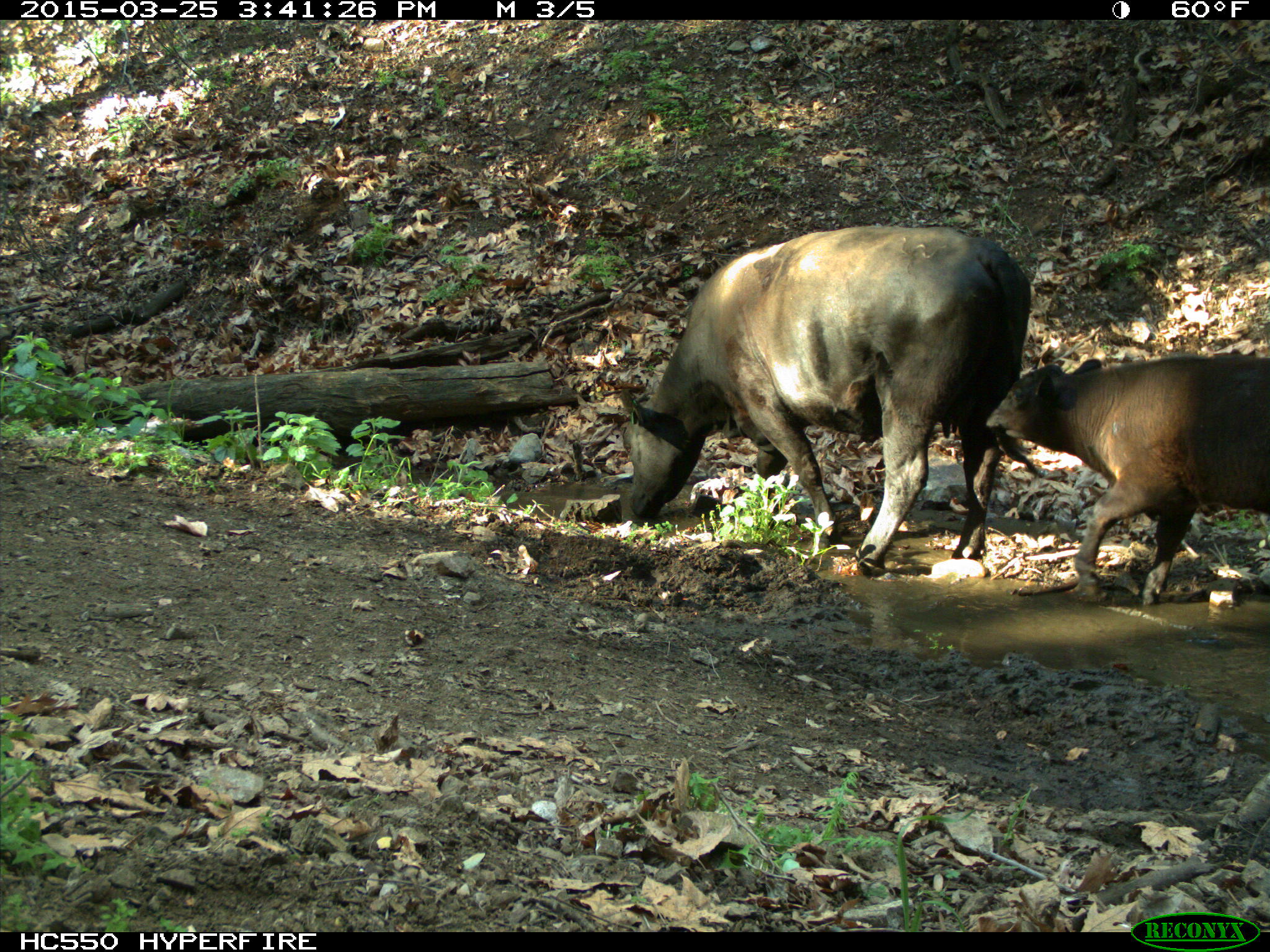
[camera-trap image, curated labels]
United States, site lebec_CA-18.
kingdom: Animalia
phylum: Chordata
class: Mammalia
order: Artiodactyla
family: Bovidae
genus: Bos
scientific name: Bos taurus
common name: domestic cow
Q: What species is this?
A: Bos taurus (domestic cow).